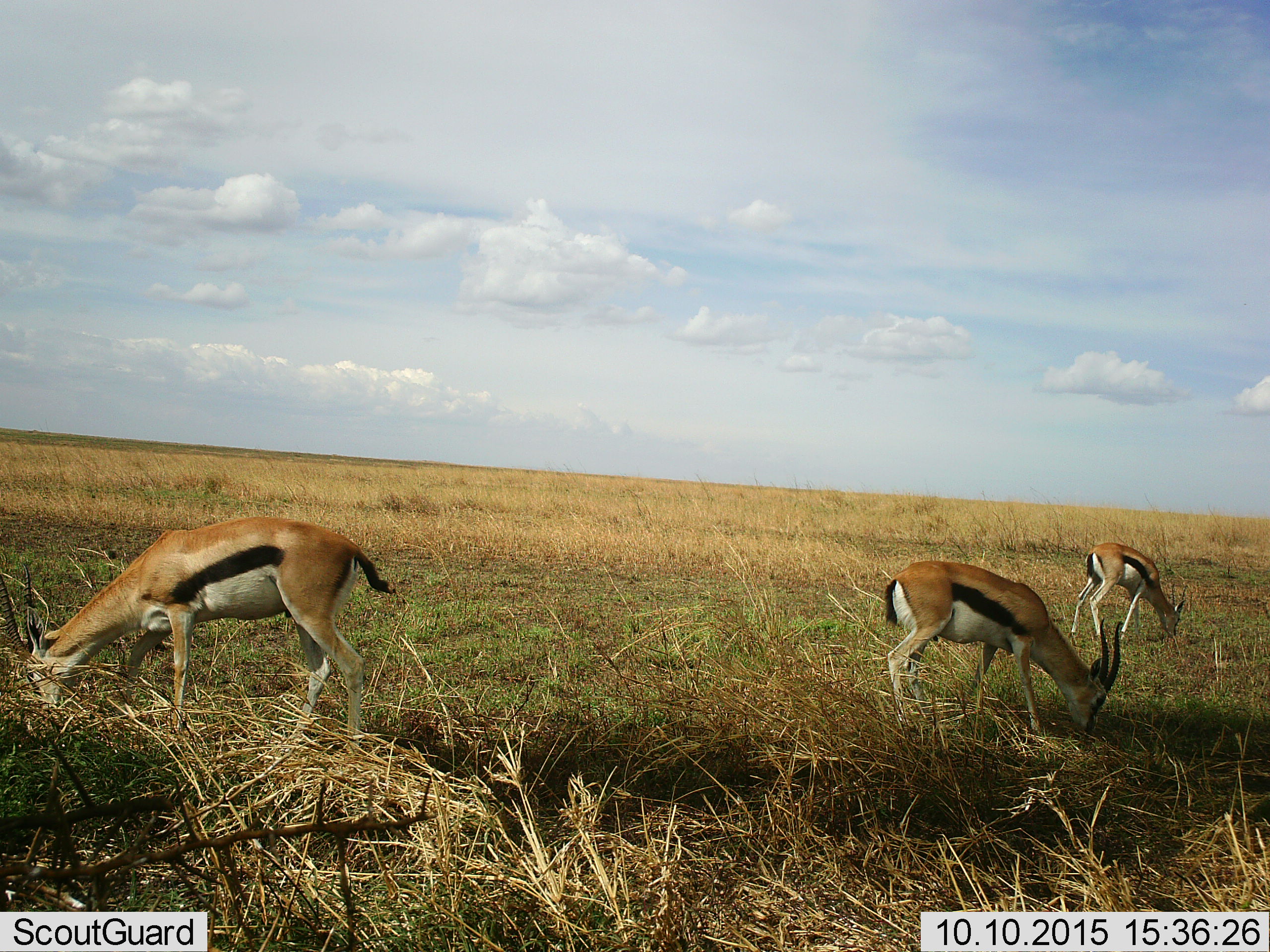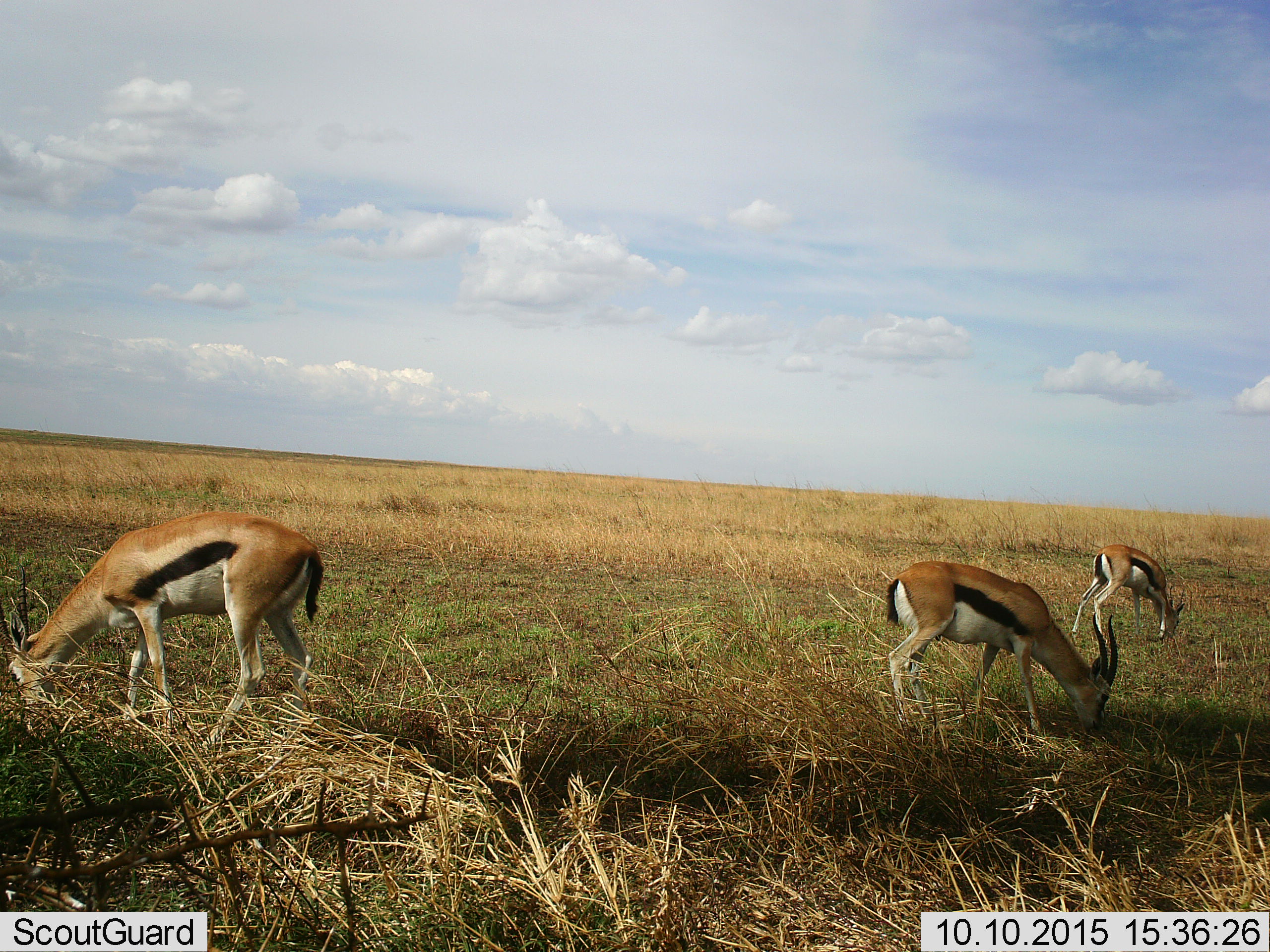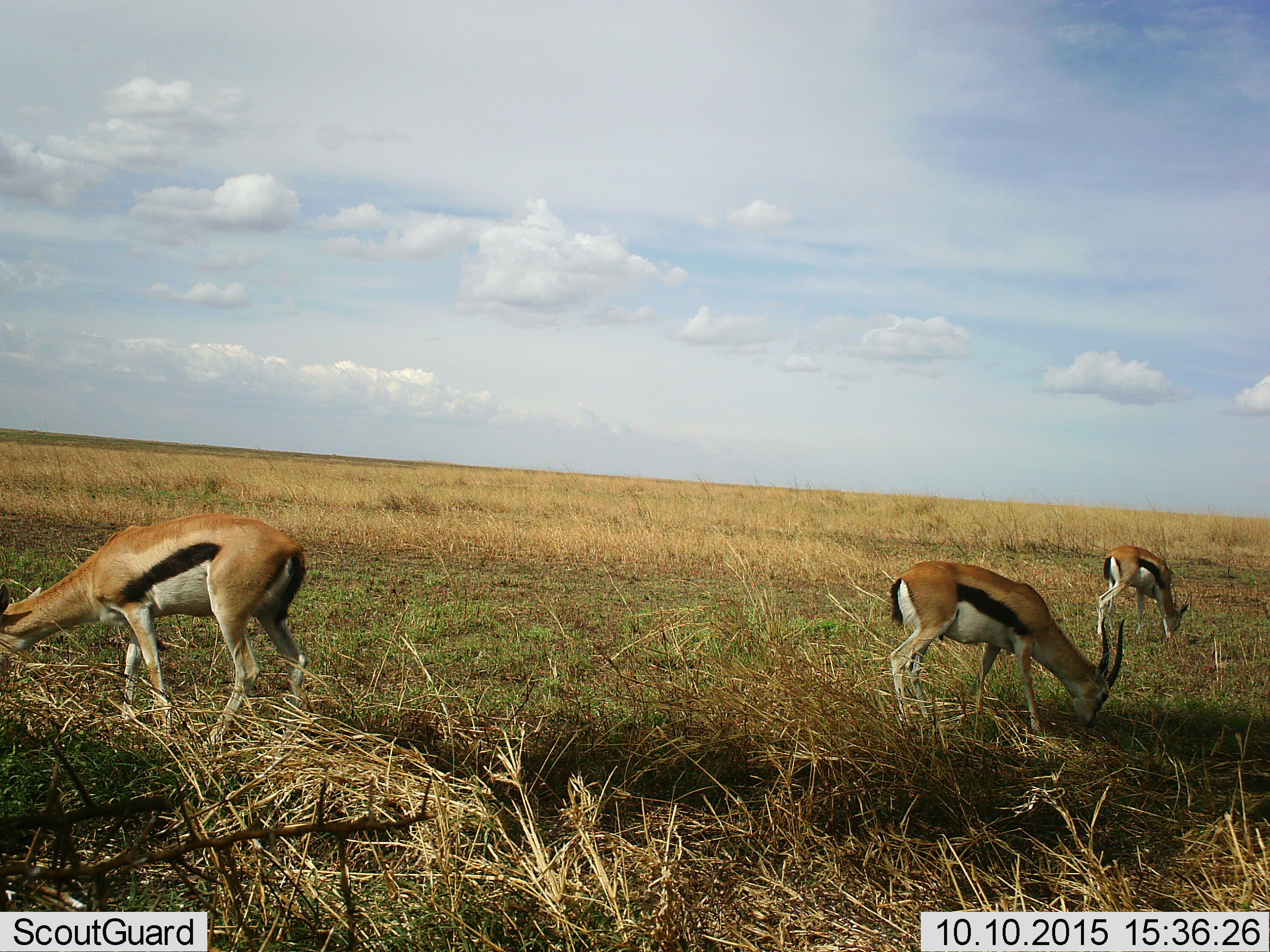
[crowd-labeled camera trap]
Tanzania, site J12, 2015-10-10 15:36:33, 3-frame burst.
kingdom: Animalia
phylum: Chordata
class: Mammalia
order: Artiodactyla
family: Bovidae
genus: Eudorcas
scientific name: Eudorcas thomsonii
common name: thomson's gazelle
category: gazellethomsons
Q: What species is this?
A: Gazellethomsons (thomson's gazelle) (Eudorcas thomsonii).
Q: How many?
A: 3.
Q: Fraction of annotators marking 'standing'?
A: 11%.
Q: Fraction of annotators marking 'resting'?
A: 0%.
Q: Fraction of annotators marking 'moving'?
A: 0%.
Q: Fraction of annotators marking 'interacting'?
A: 0%.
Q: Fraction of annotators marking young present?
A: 0%.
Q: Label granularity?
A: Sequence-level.